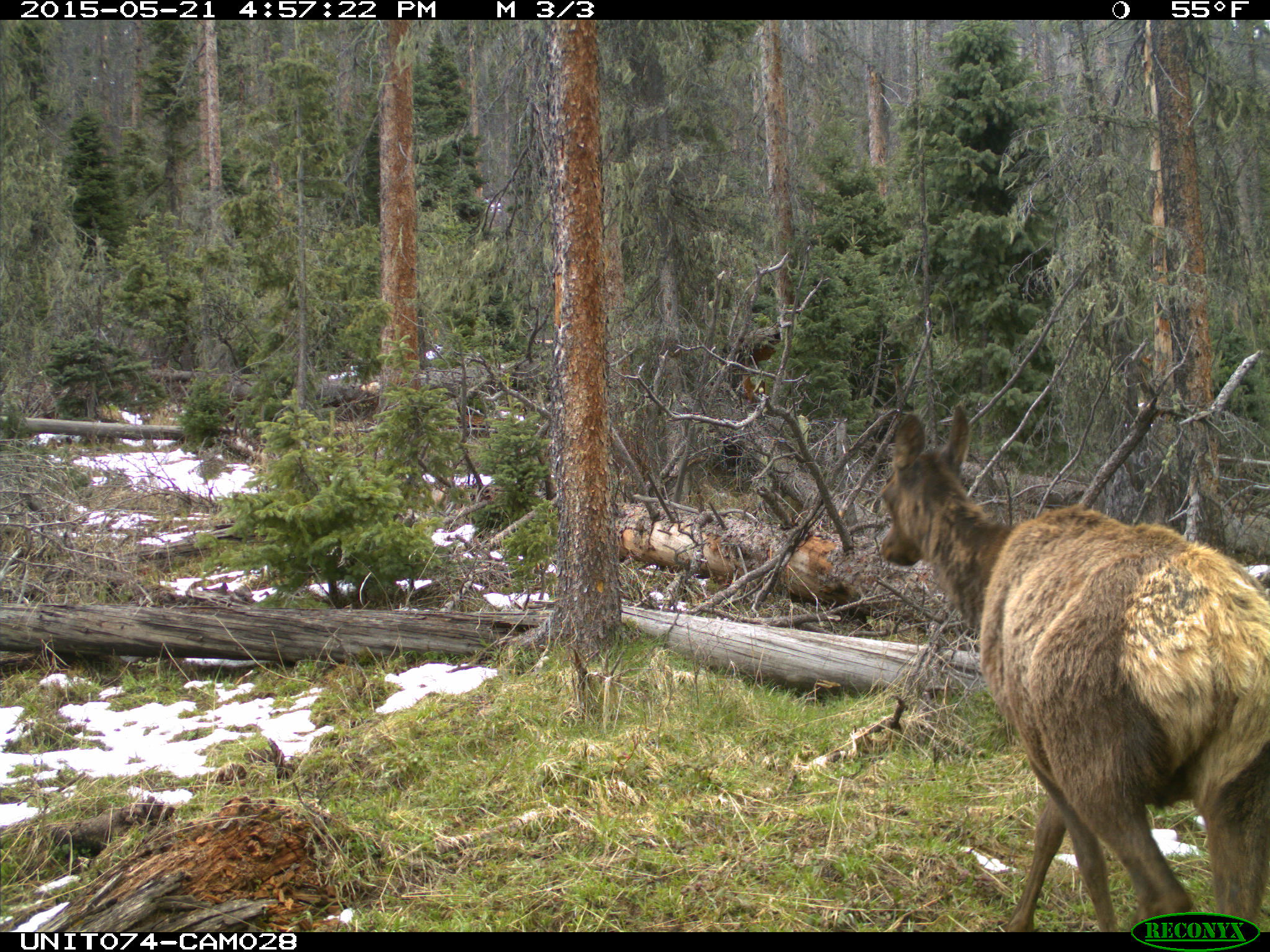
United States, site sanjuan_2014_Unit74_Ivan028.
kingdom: Animalia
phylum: Chordata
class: Mammalia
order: Artiodactyla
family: Cervidae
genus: Cervus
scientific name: Cervus elaphus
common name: red deer